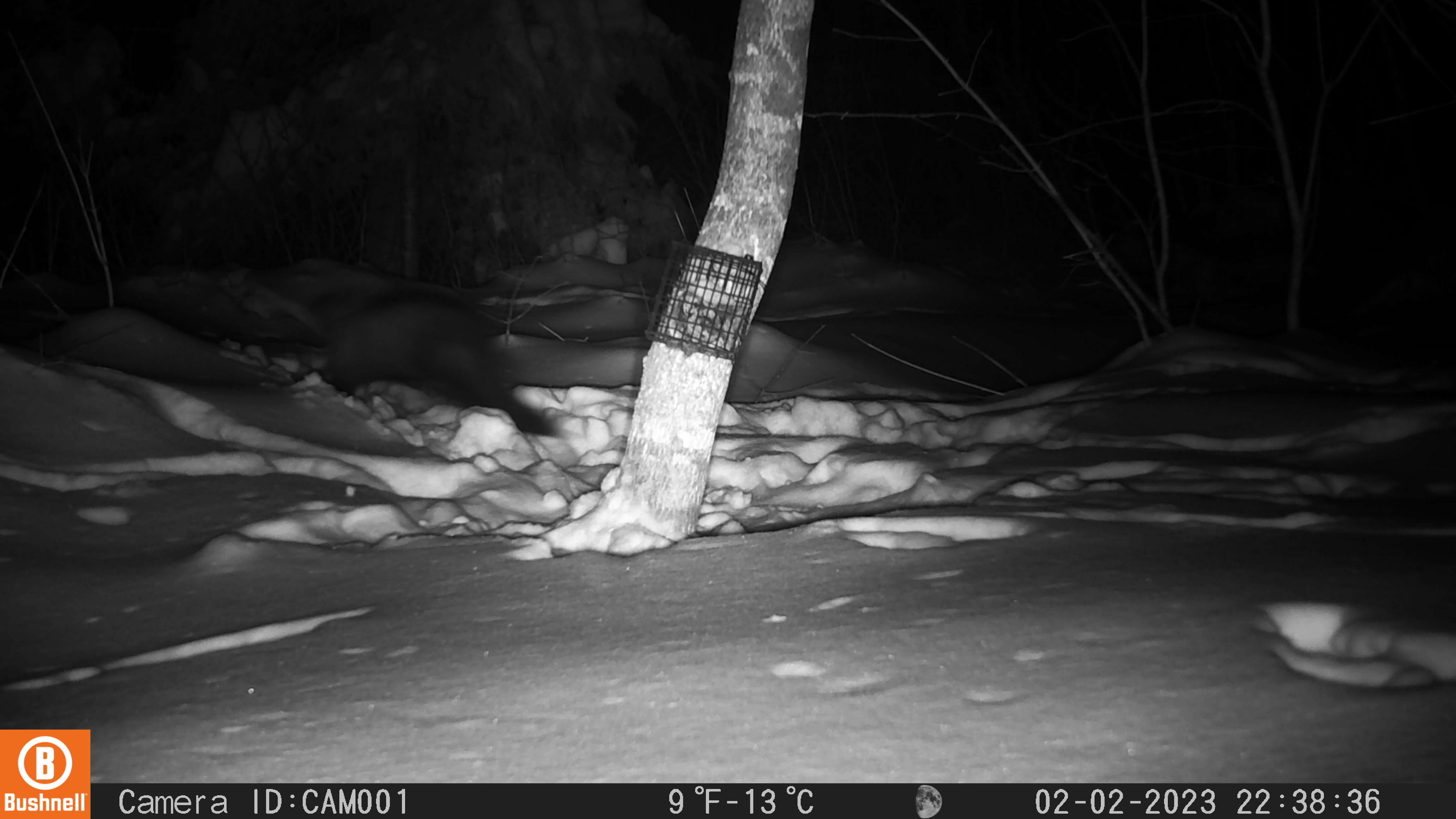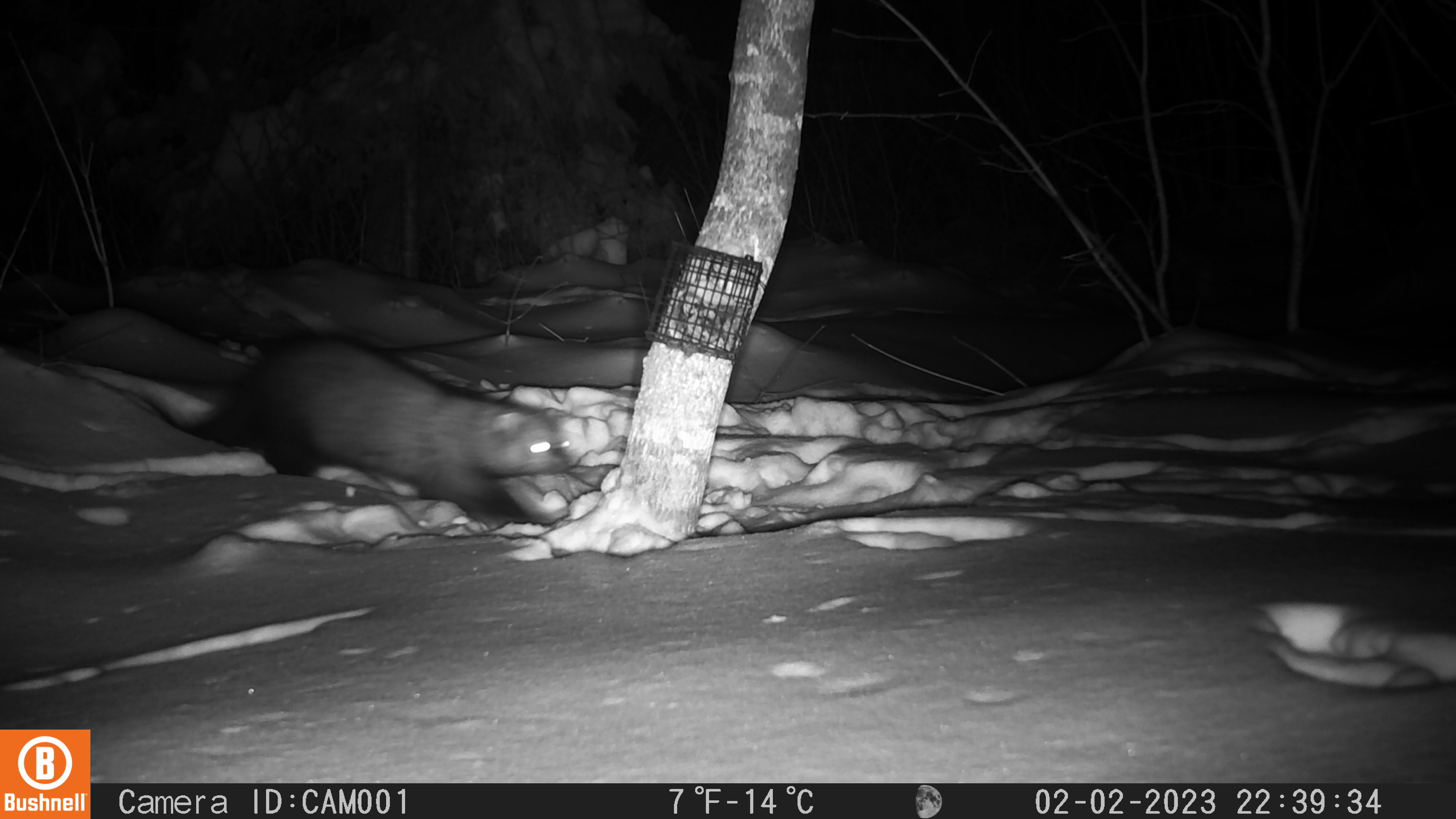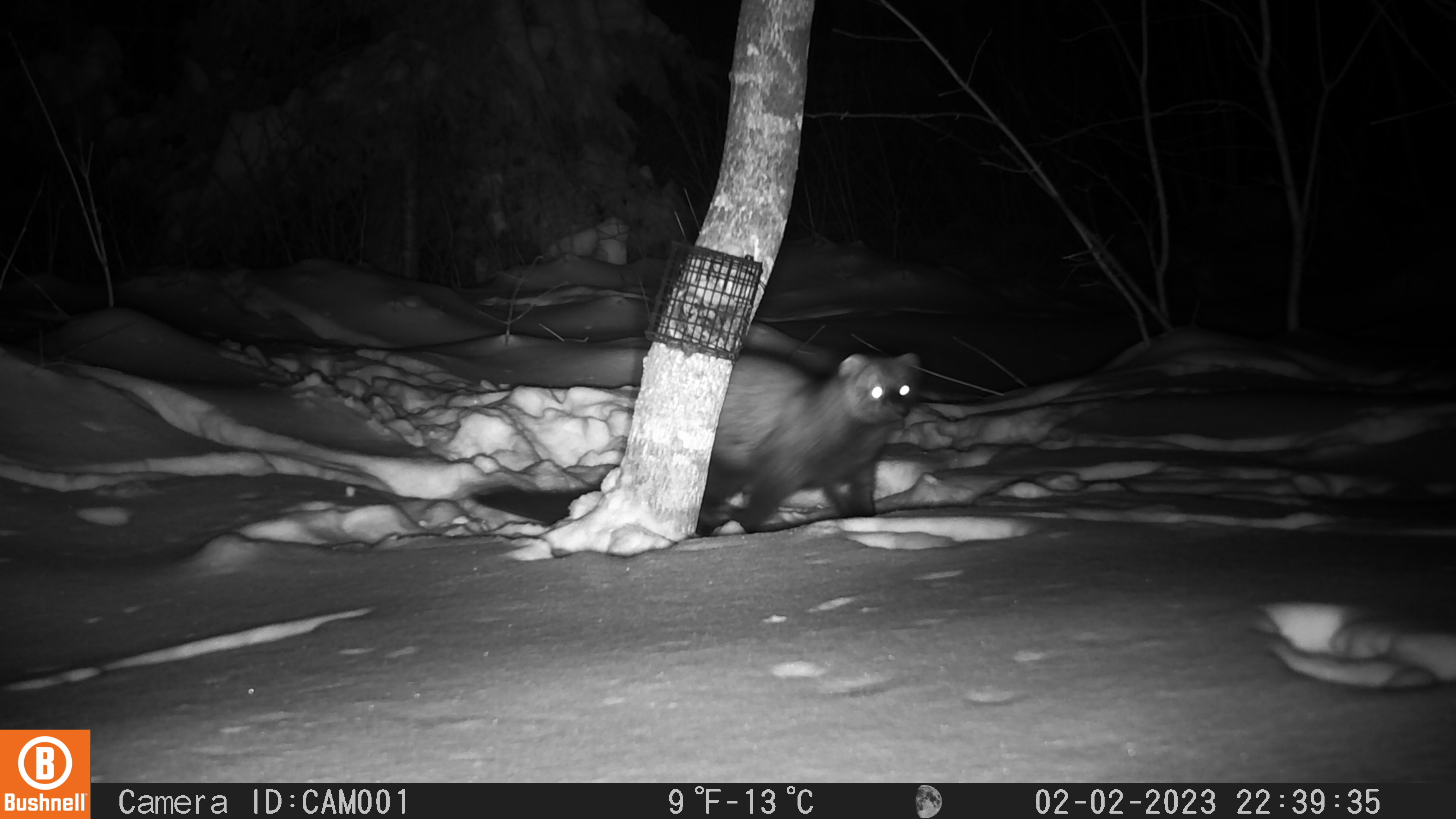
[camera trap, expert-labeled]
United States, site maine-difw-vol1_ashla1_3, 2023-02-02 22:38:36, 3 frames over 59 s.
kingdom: Animalia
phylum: Chordata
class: Mammalia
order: Carnivora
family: Mustelidae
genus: Pekania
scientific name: Pekania pennanti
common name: fisher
Fisher (Pekania pennanti).